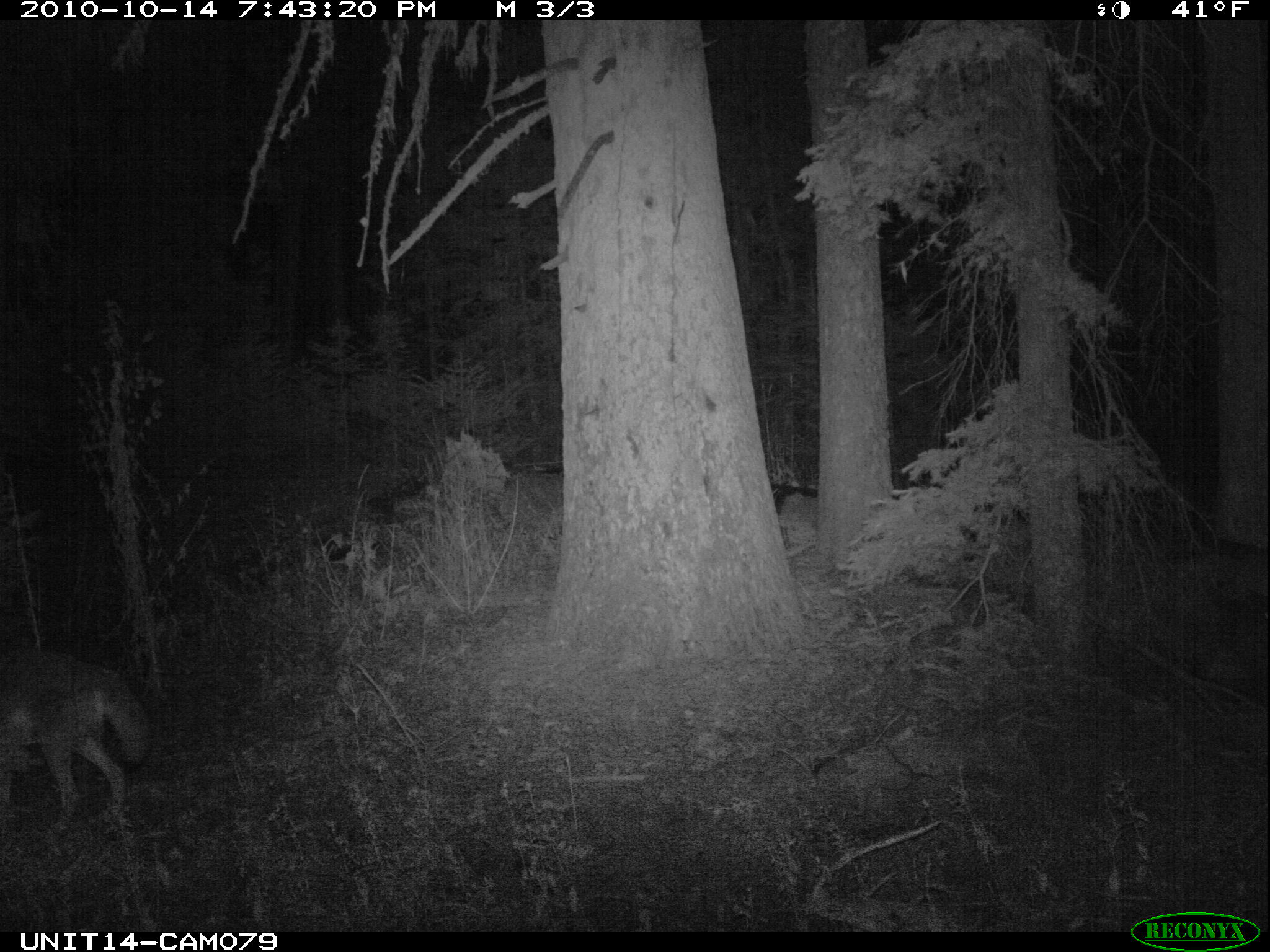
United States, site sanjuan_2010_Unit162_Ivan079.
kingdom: Animalia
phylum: Chordata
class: Mammalia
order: Carnivora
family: Canidae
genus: Canis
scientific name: Canis latrans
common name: coyote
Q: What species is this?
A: Canis latrans (coyote).